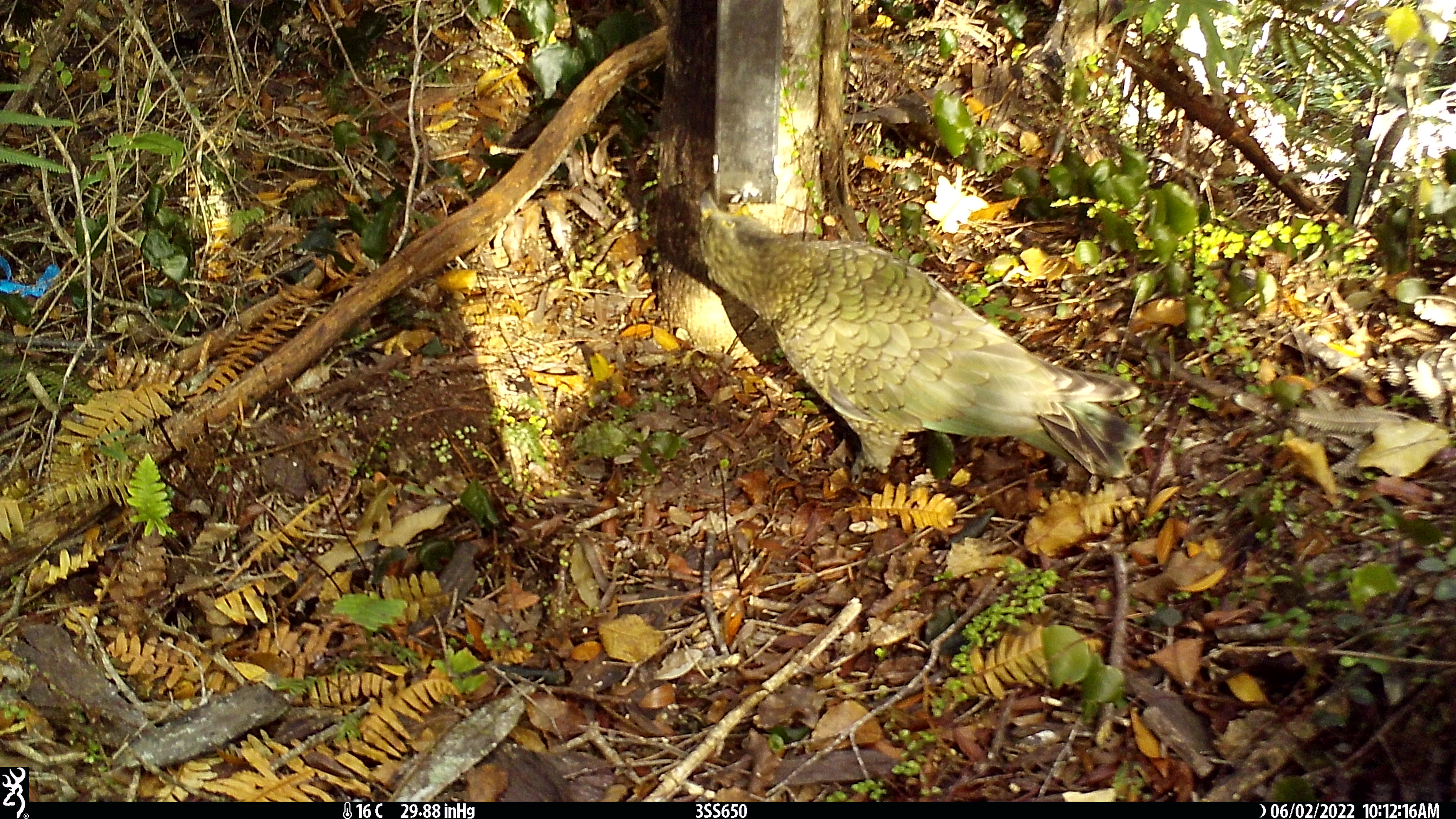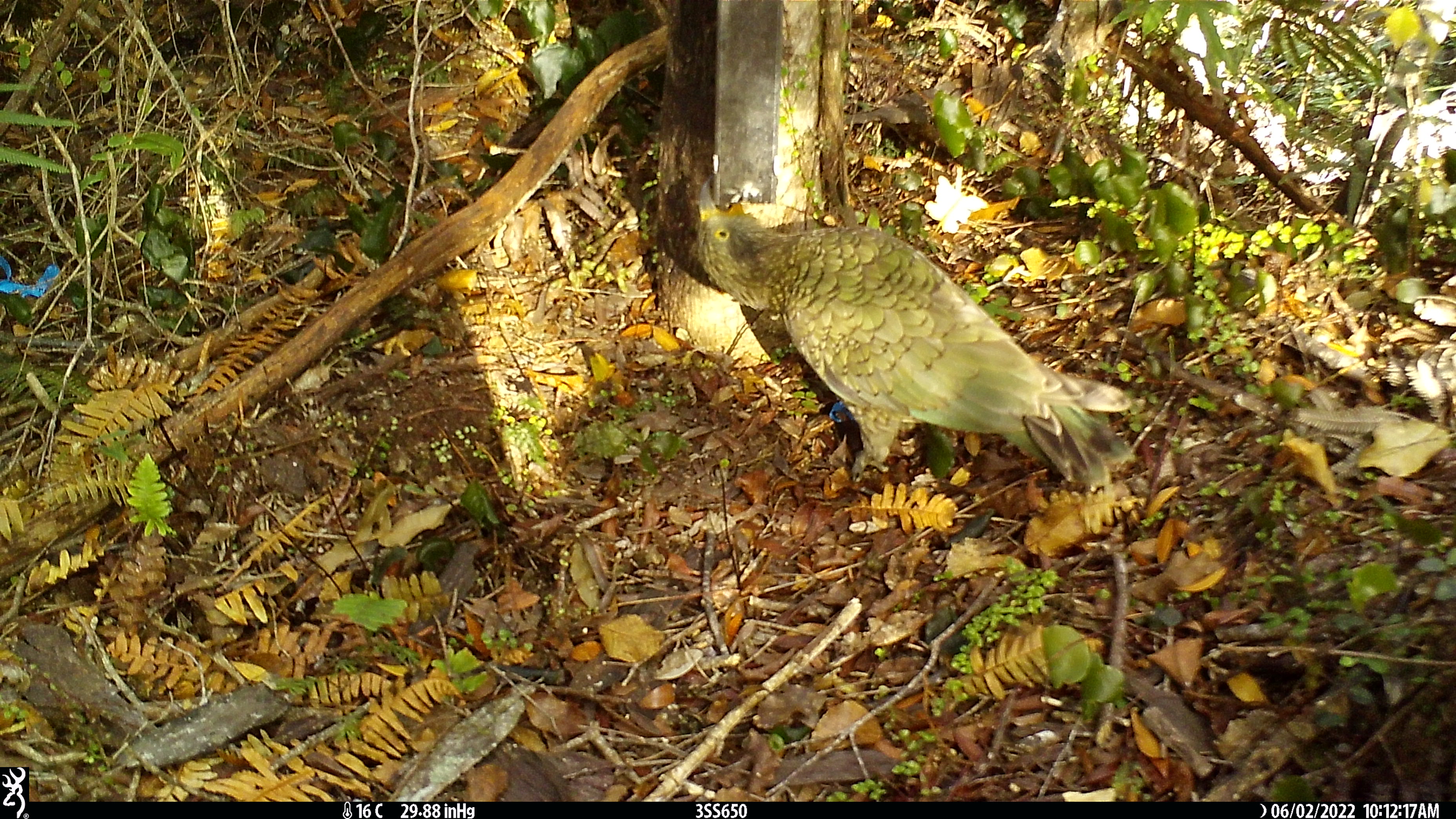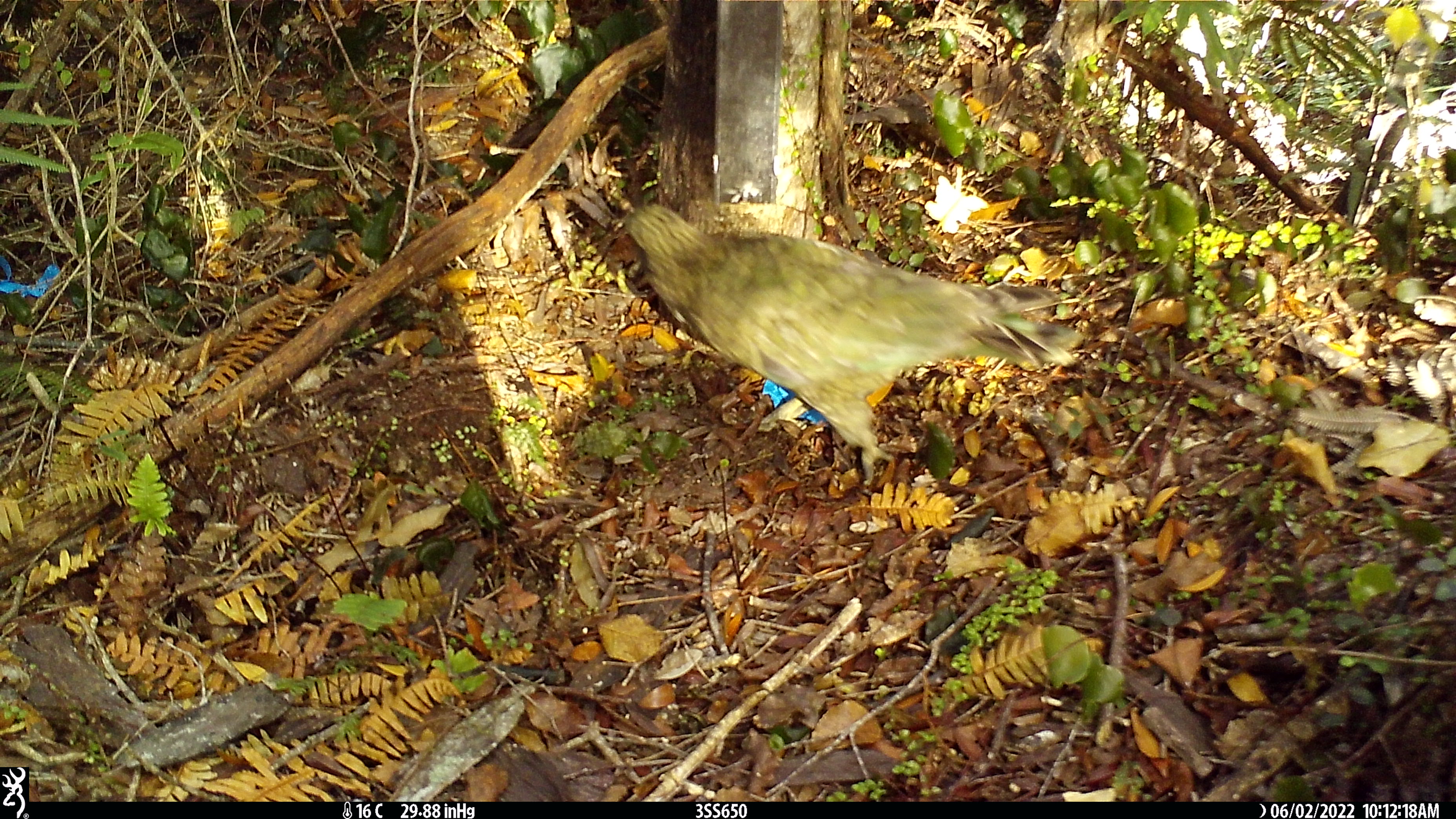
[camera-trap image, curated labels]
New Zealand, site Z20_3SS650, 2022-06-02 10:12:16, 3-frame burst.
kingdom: Animalia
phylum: Chordata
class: Aves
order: Psittaciformes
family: Strigopidae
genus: Nestor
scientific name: Nestor notabilis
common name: kea